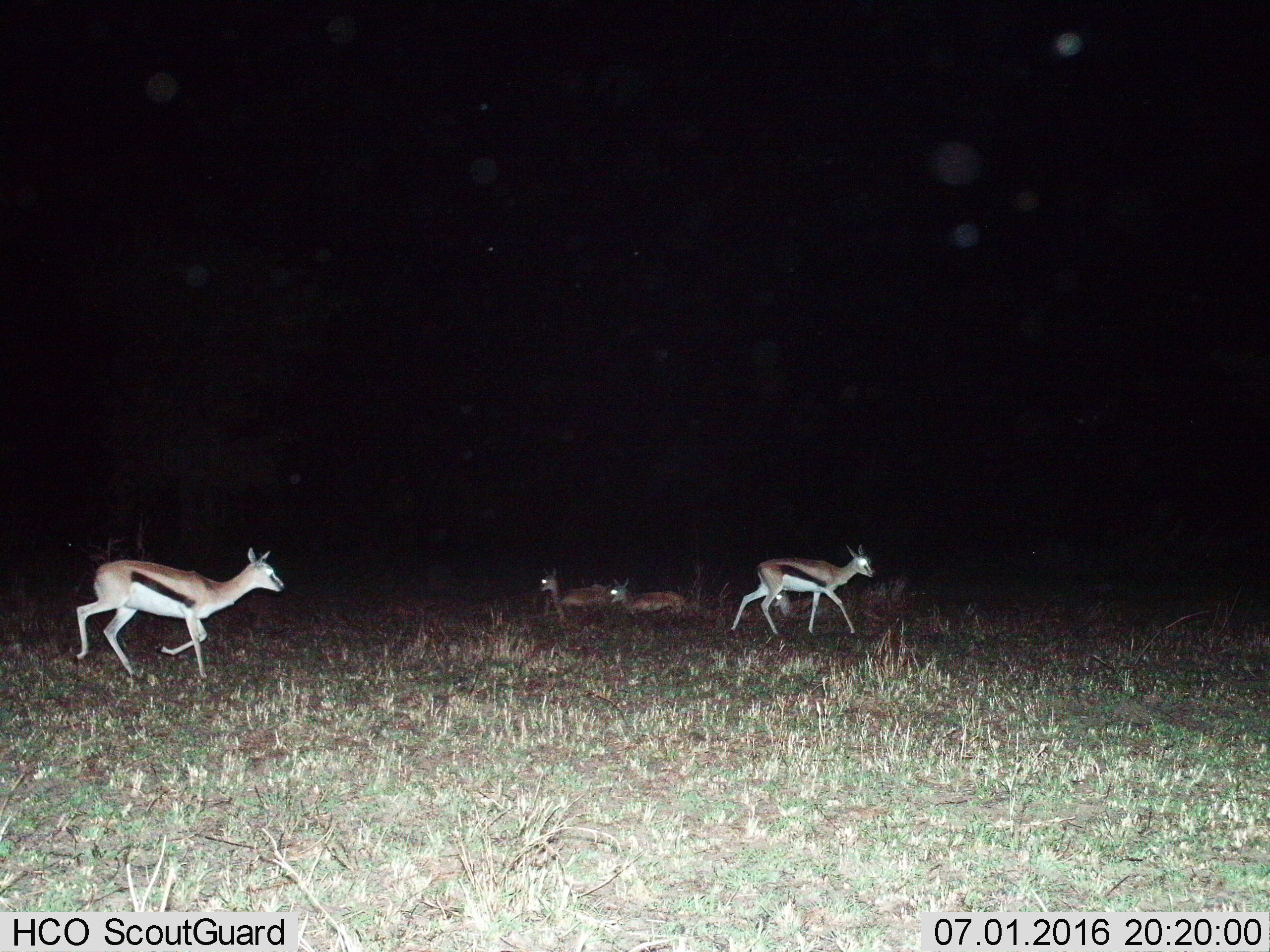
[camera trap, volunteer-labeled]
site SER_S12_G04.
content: unidentified animal